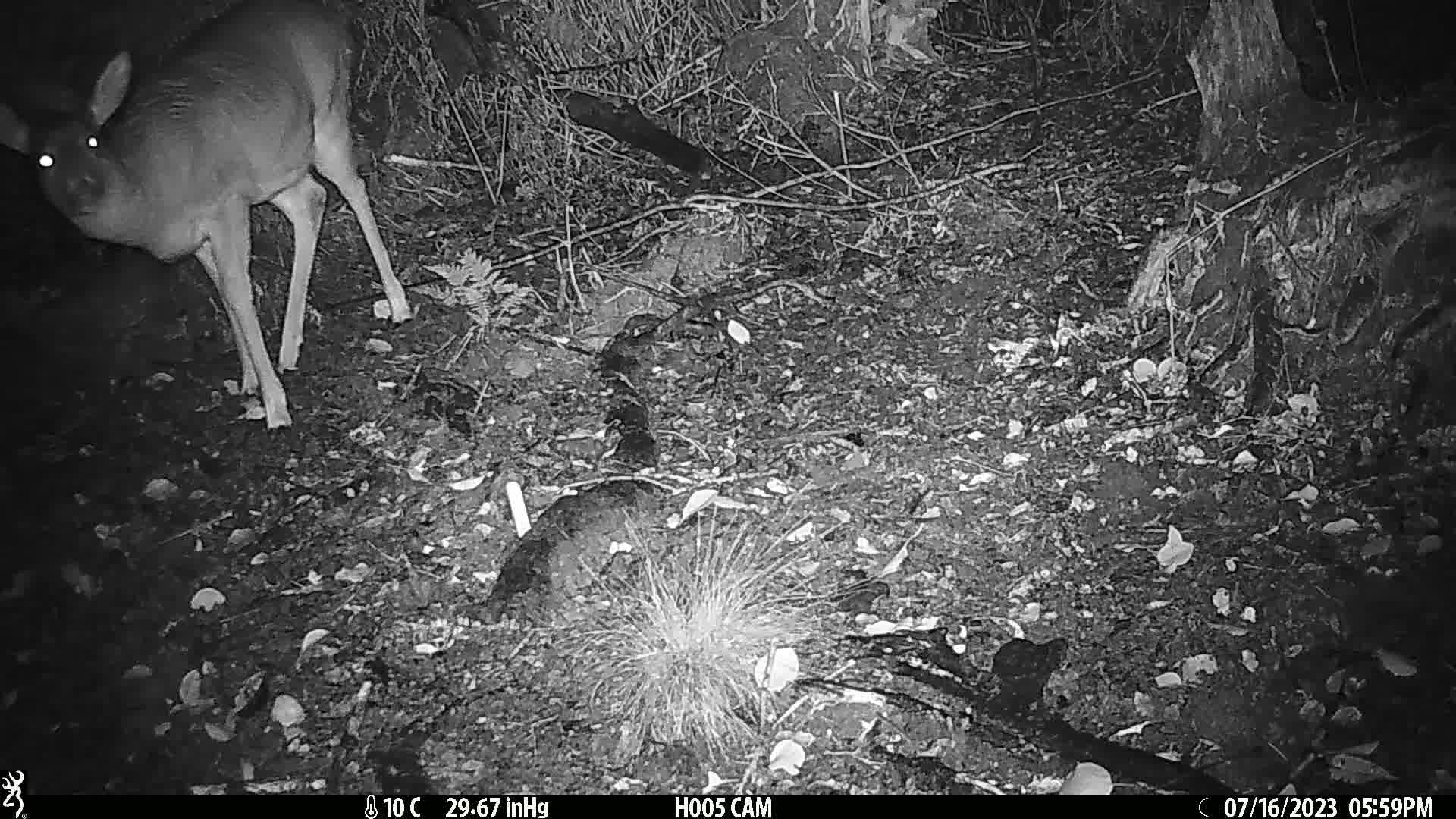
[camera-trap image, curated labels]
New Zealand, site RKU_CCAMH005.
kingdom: Animalia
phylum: Chordata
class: Mammalia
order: Artiodactyla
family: Cervidae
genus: Odocoileus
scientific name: Odocoileus virginianus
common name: white-tailed deer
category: white tailed deer